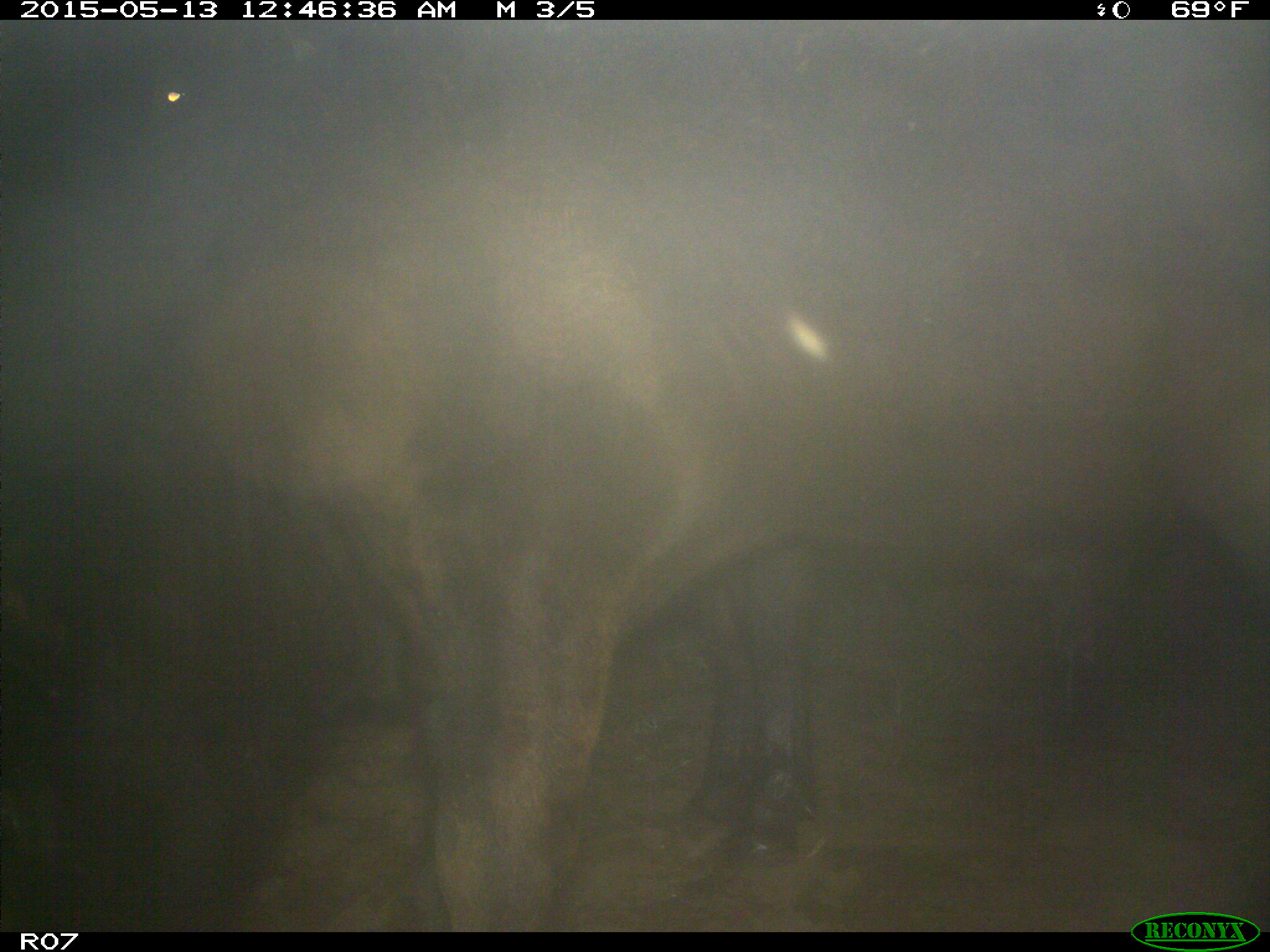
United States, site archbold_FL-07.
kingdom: Animalia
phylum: Chordata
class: Mammalia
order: Artiodactyla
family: Bovidae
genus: Bos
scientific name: Bos taurus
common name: domestic cow